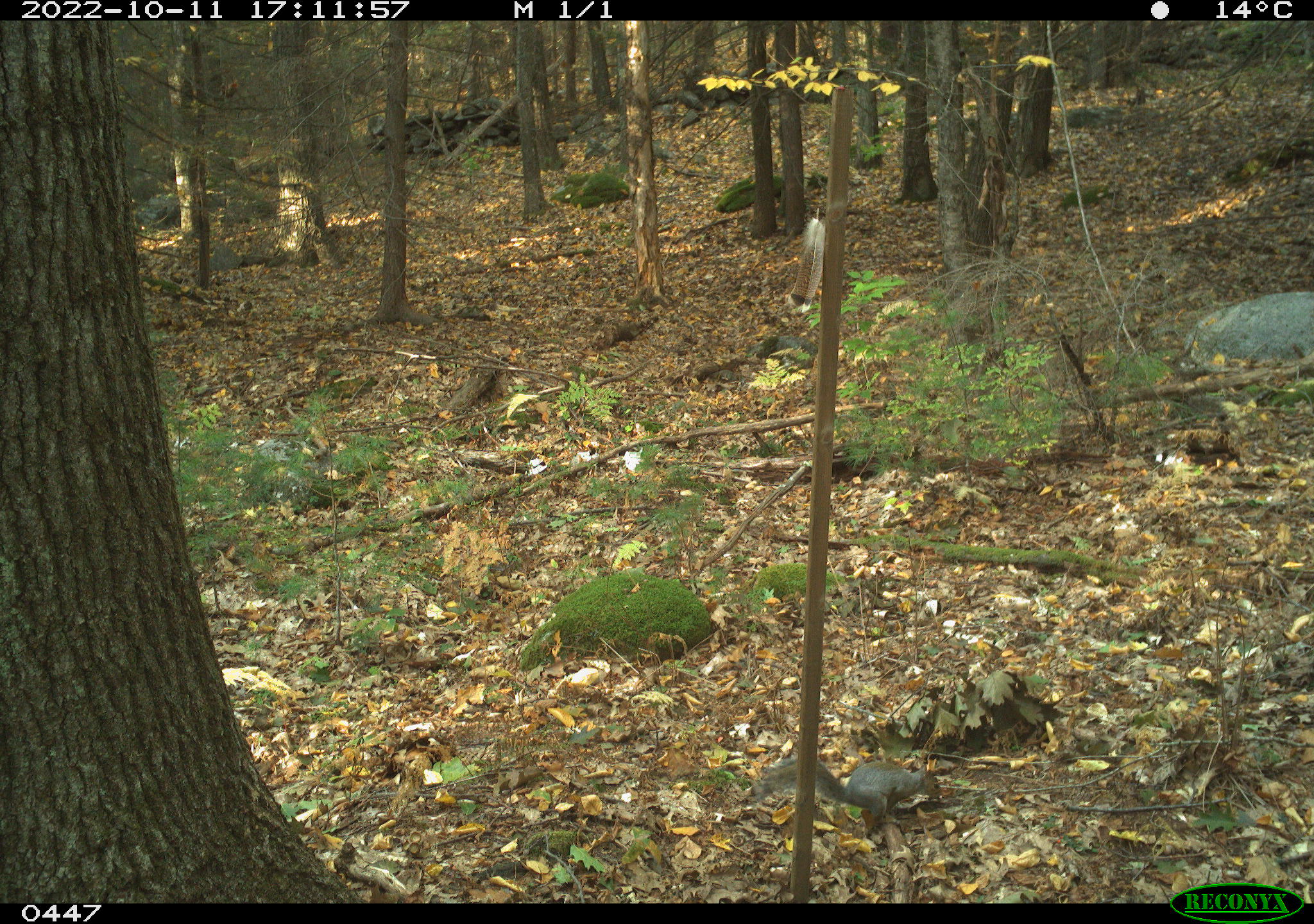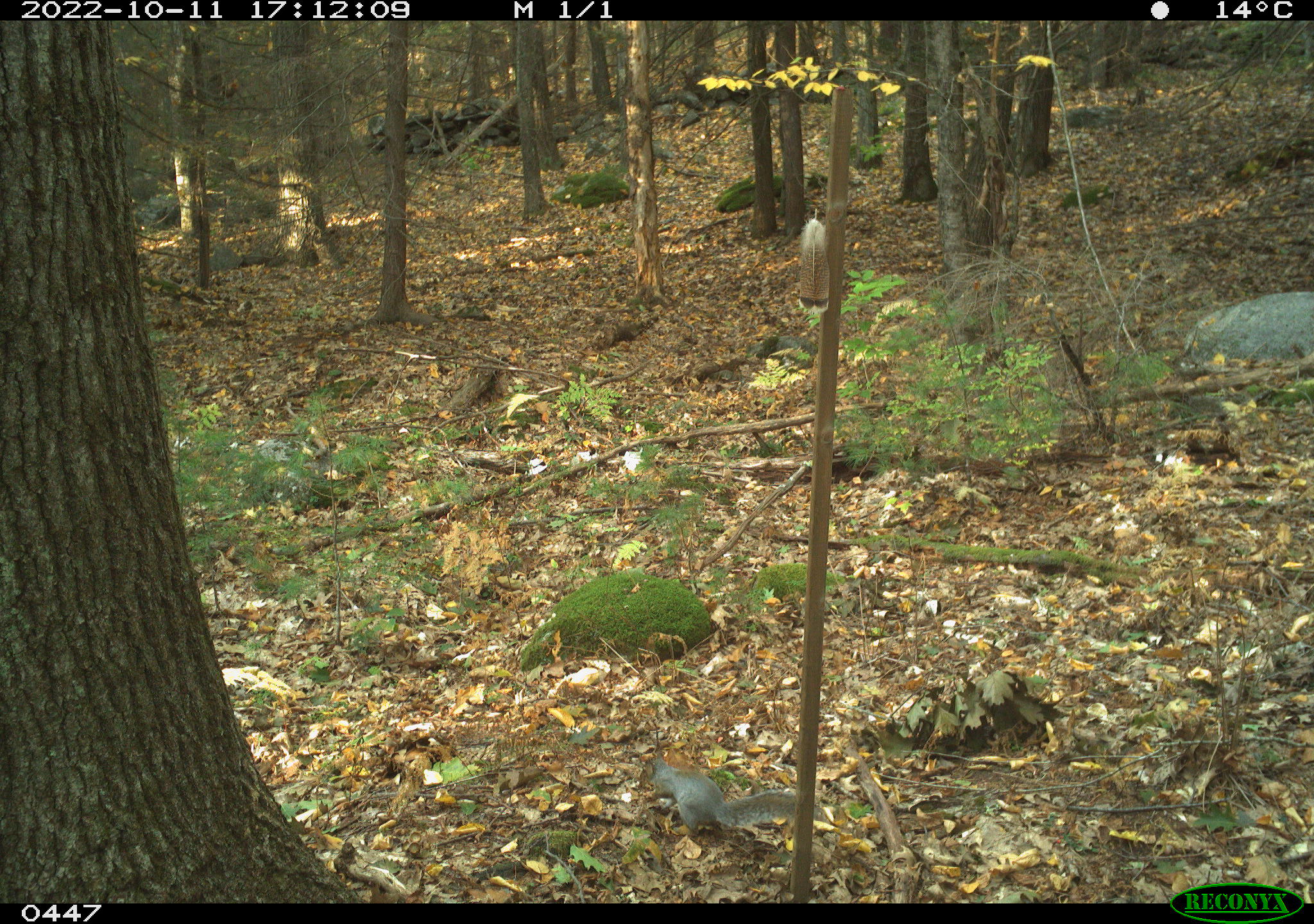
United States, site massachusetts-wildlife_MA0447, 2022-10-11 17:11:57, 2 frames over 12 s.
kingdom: Animalia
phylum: Chordata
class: Mammalia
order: Rodentia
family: Sciuridae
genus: Sciurus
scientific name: Sciurus carolinensis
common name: gray squirrel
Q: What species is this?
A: Gray squirrel (Sciurus carolinensis).